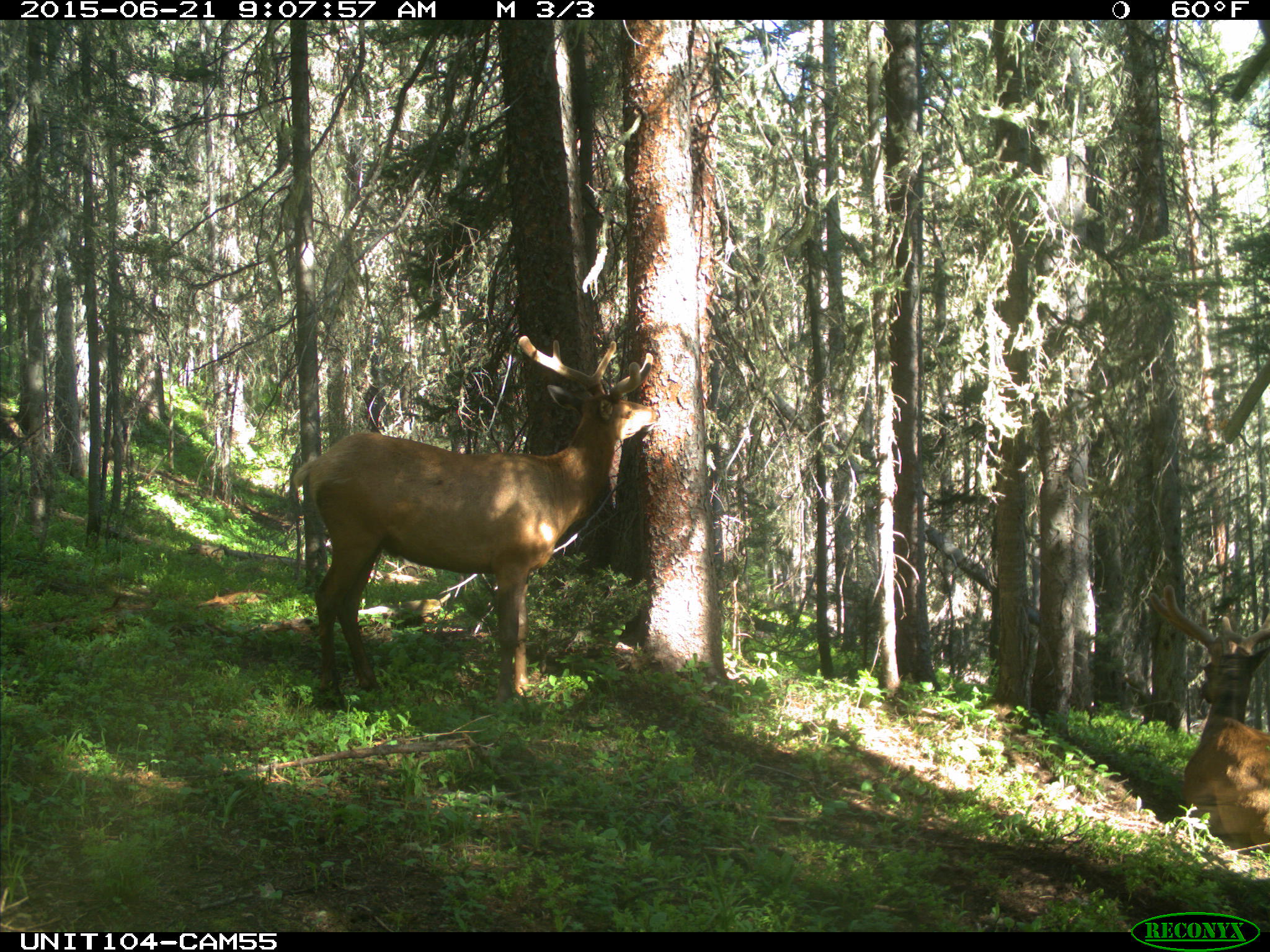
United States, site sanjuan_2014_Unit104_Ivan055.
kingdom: Animalia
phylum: Chordata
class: Mammalia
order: Artiodactyla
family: Cervidae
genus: Cervus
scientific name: Cervus elaphus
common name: red deer